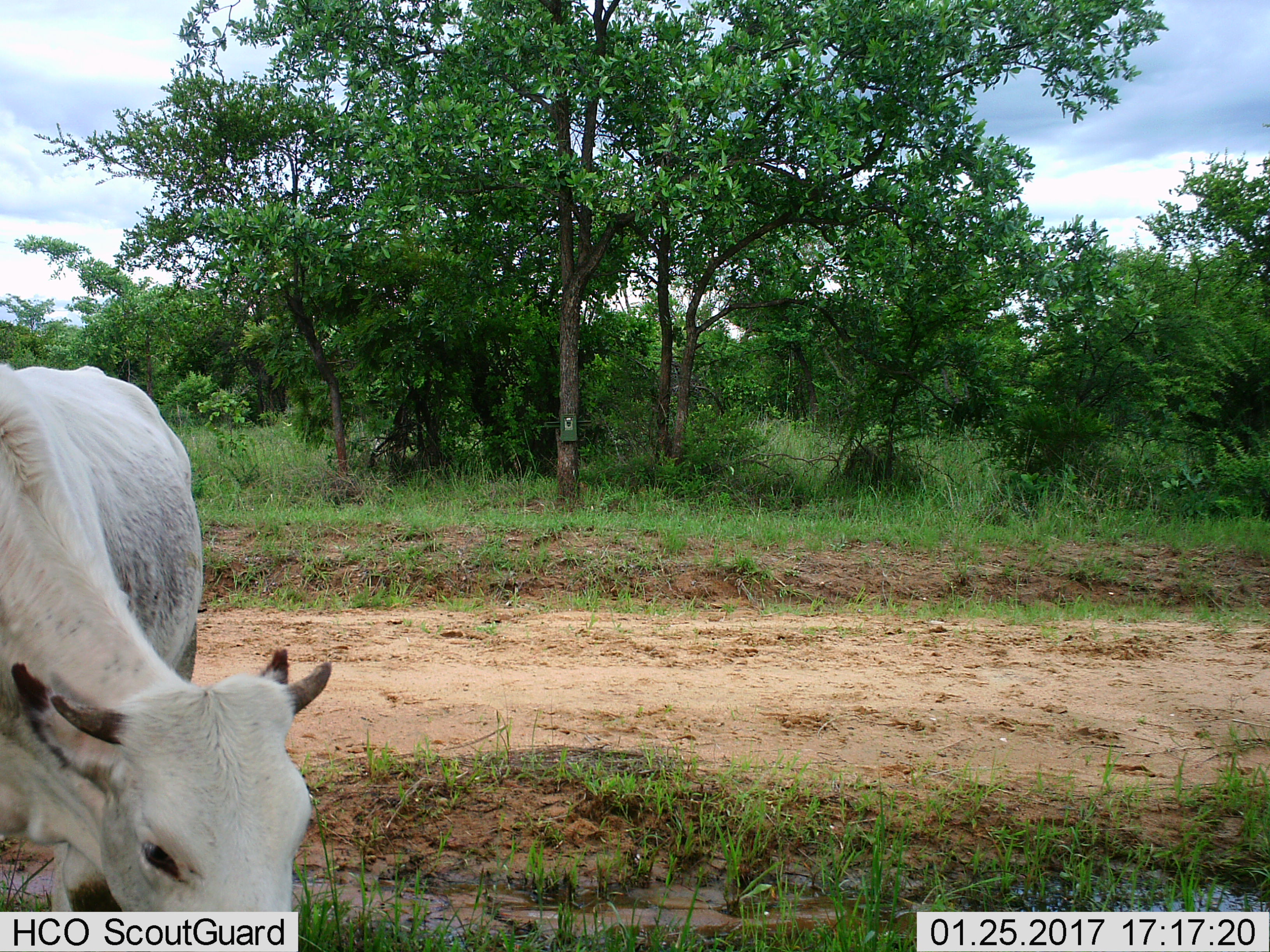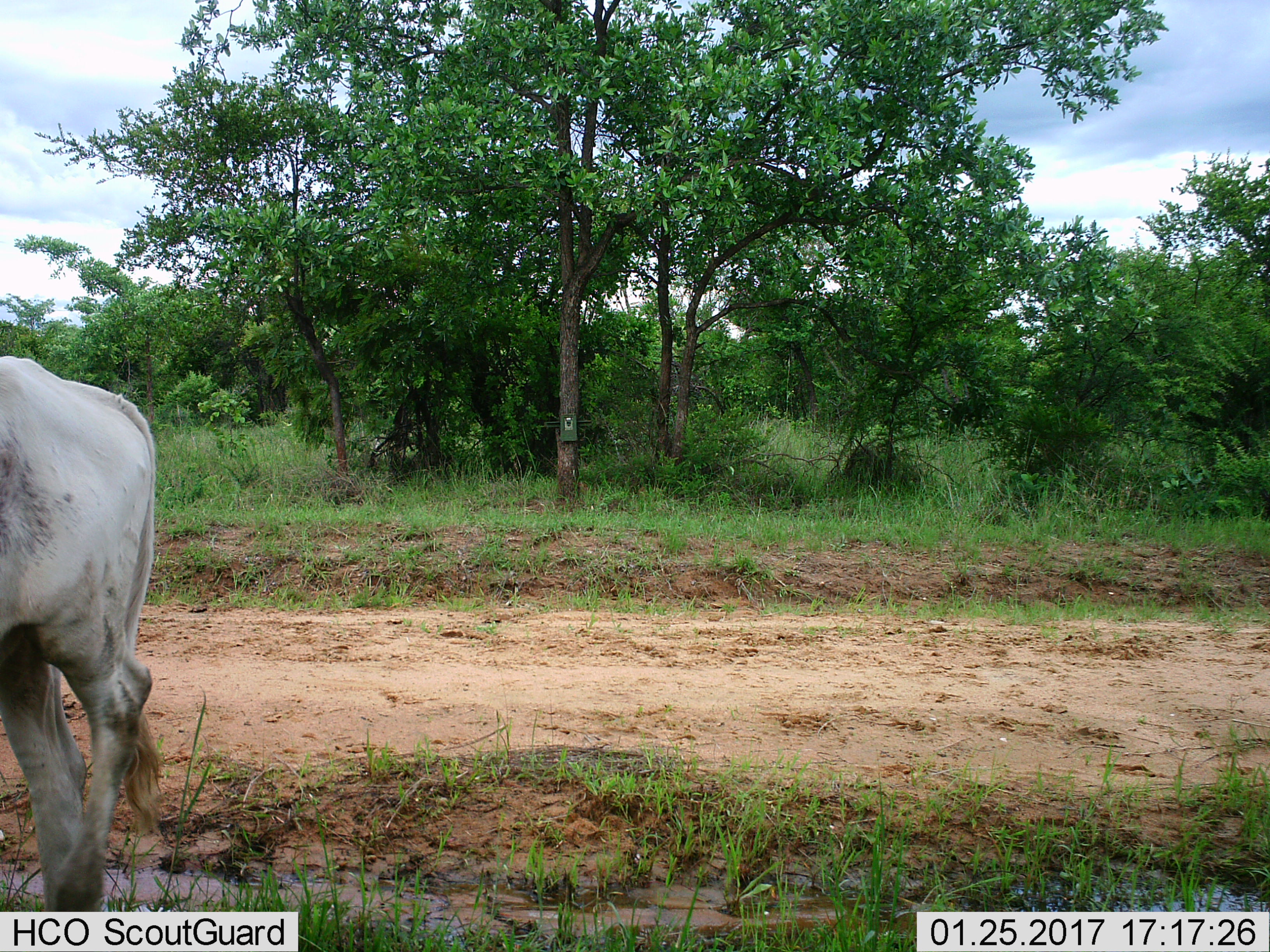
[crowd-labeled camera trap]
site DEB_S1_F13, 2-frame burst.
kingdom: Animalia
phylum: Chordata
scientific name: Vertebrata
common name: domestic animal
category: domesticanimal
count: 1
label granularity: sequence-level